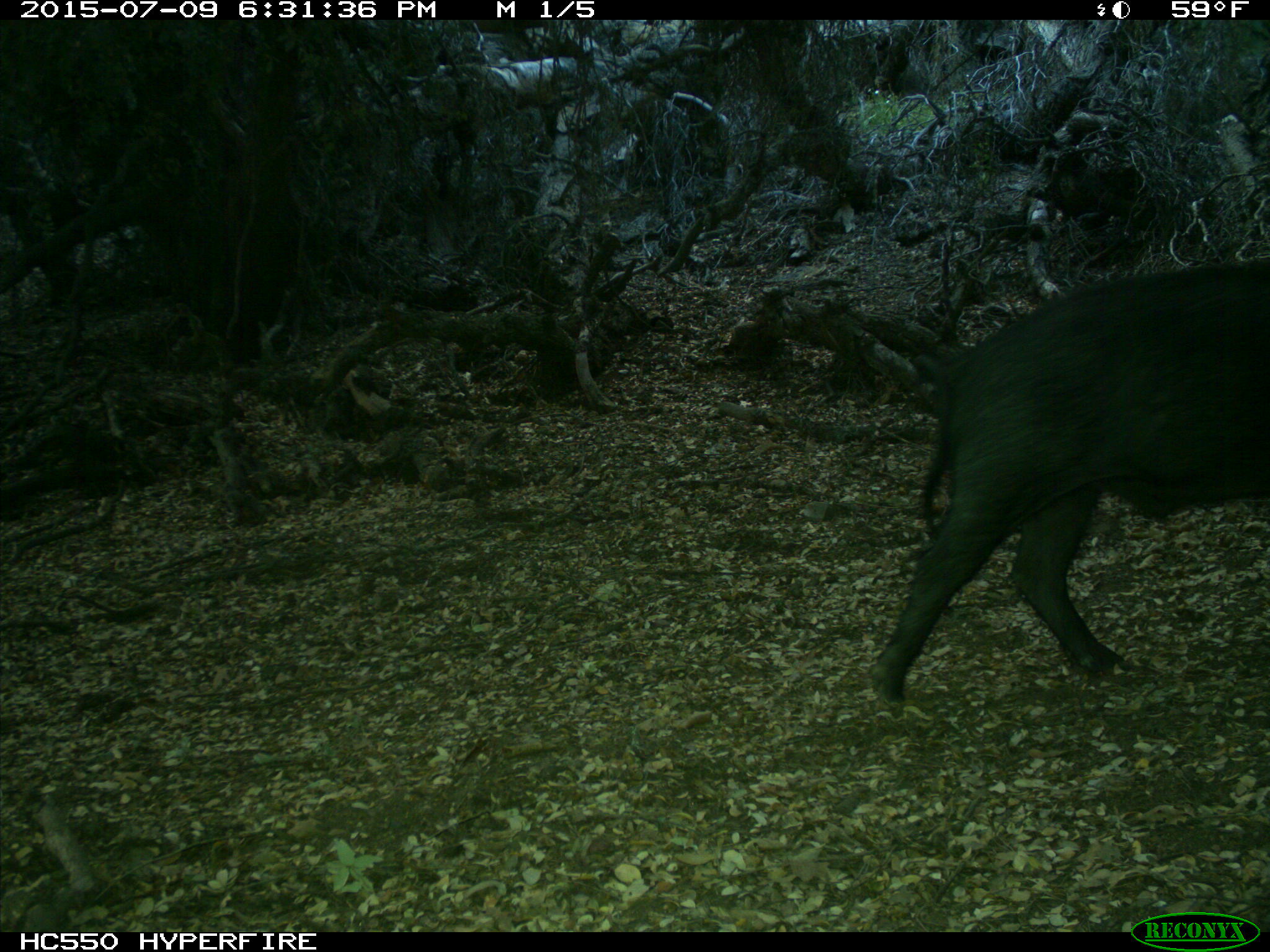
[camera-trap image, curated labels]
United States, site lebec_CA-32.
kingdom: Animalia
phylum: Chordata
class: Mammalia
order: Artiodactyla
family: Suidae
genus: Sus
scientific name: Sus scrofa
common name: wild boar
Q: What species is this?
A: Sus scrofa (wild boar).